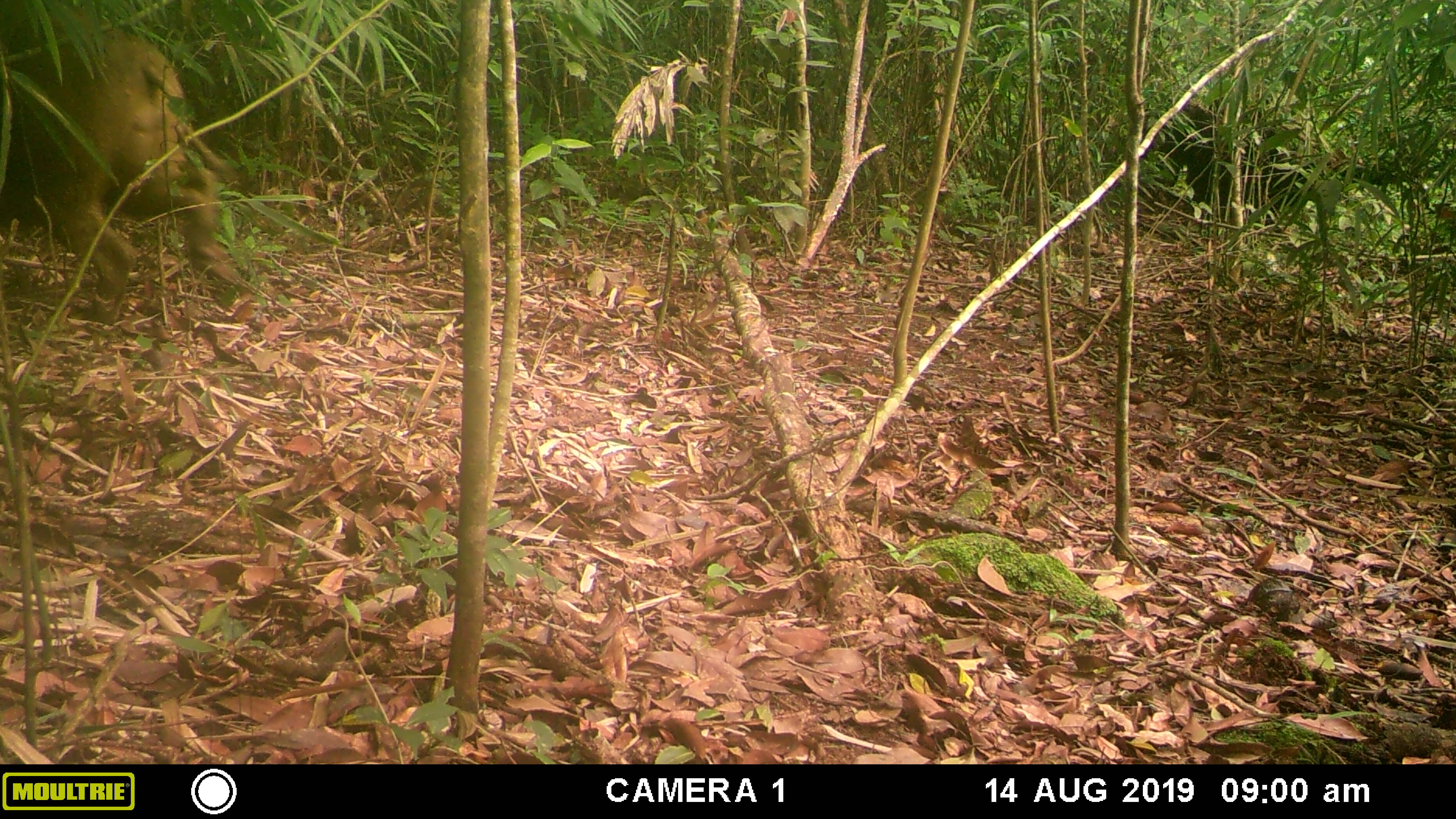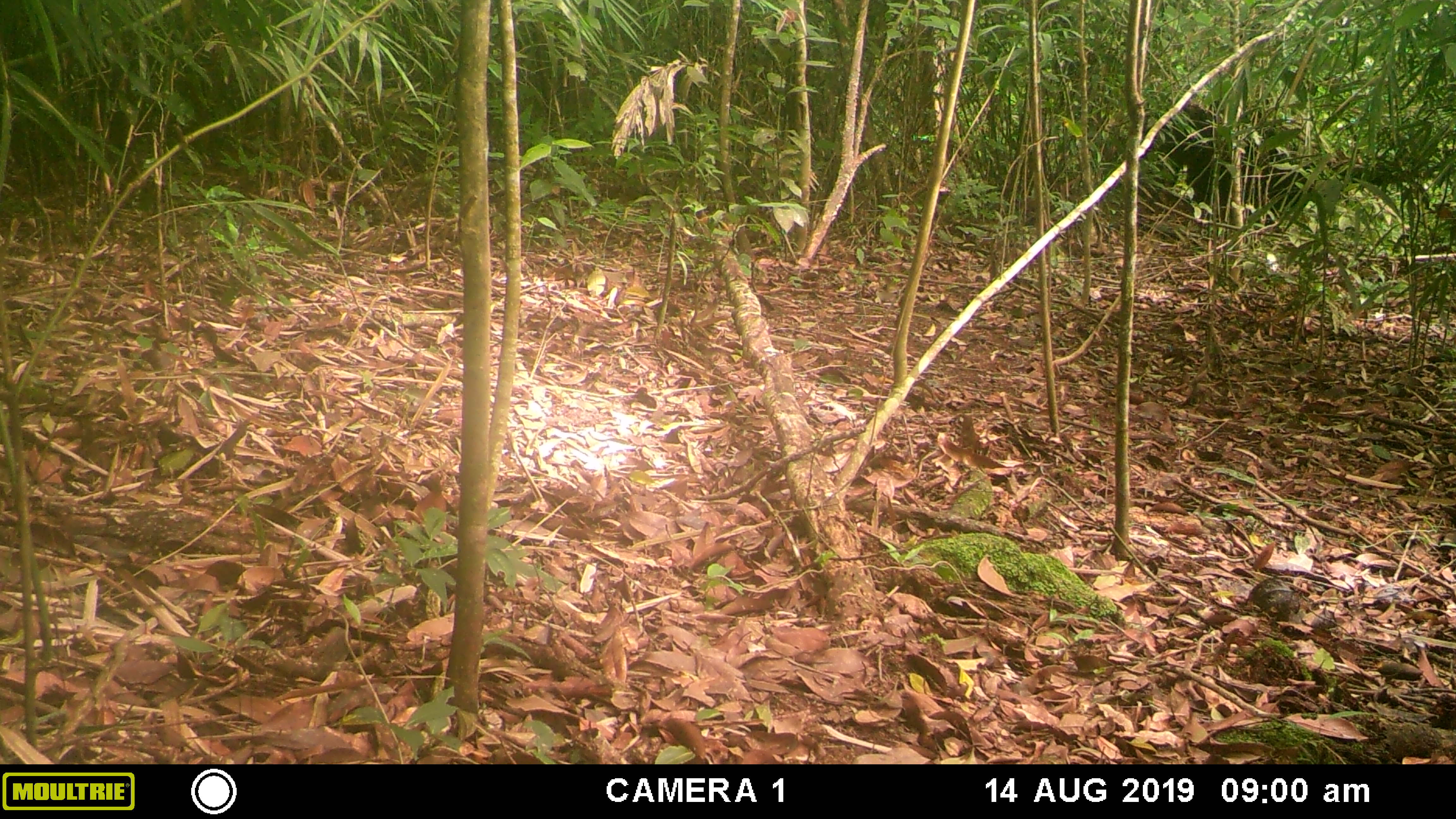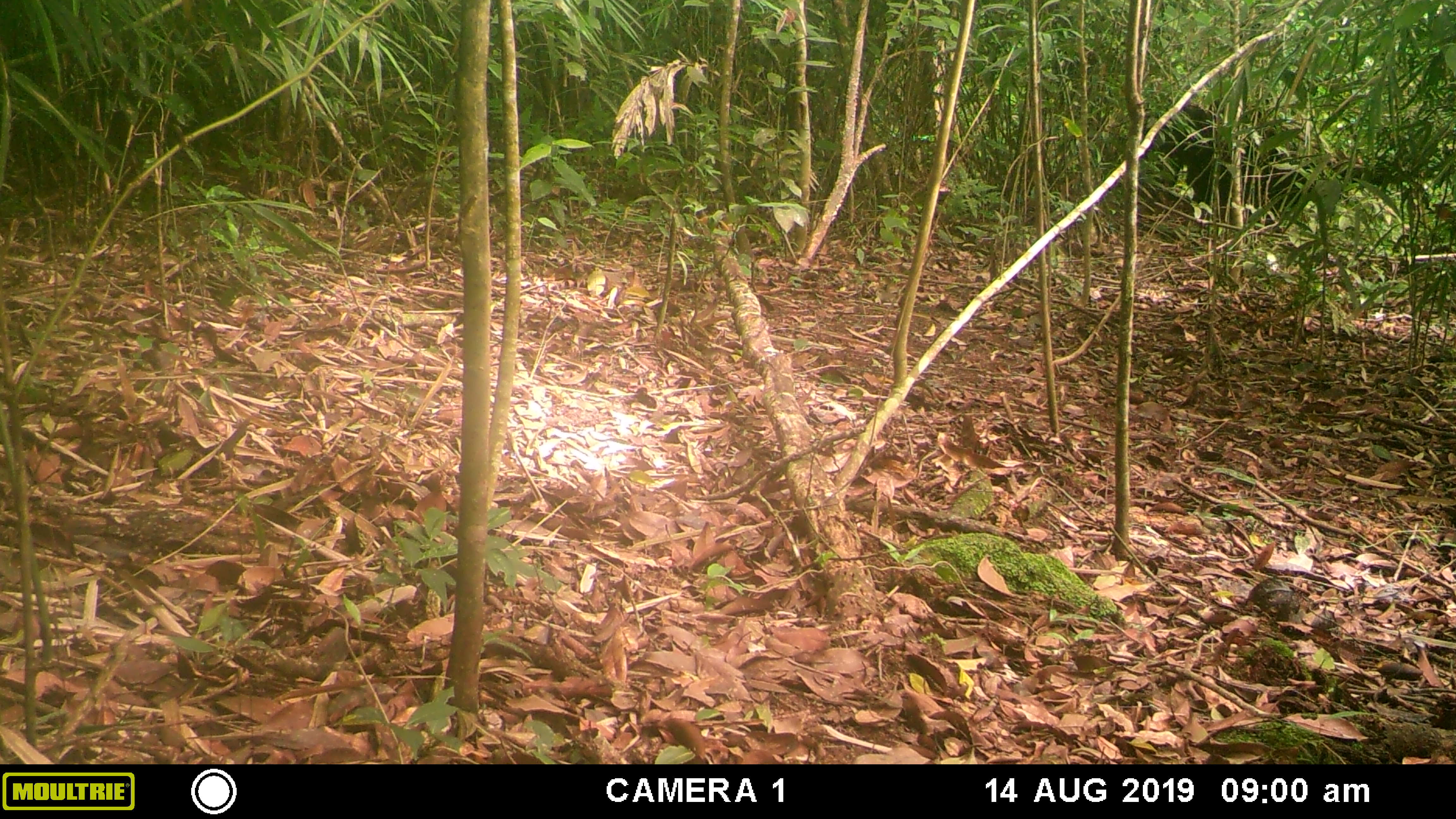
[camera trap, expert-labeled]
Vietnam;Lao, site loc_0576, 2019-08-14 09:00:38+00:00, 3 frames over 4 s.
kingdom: Animalia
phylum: Chordata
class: Mammalia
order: Artiodactyla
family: Suidae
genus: Sus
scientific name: Sus scrofa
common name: eurasian wild pig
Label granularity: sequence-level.